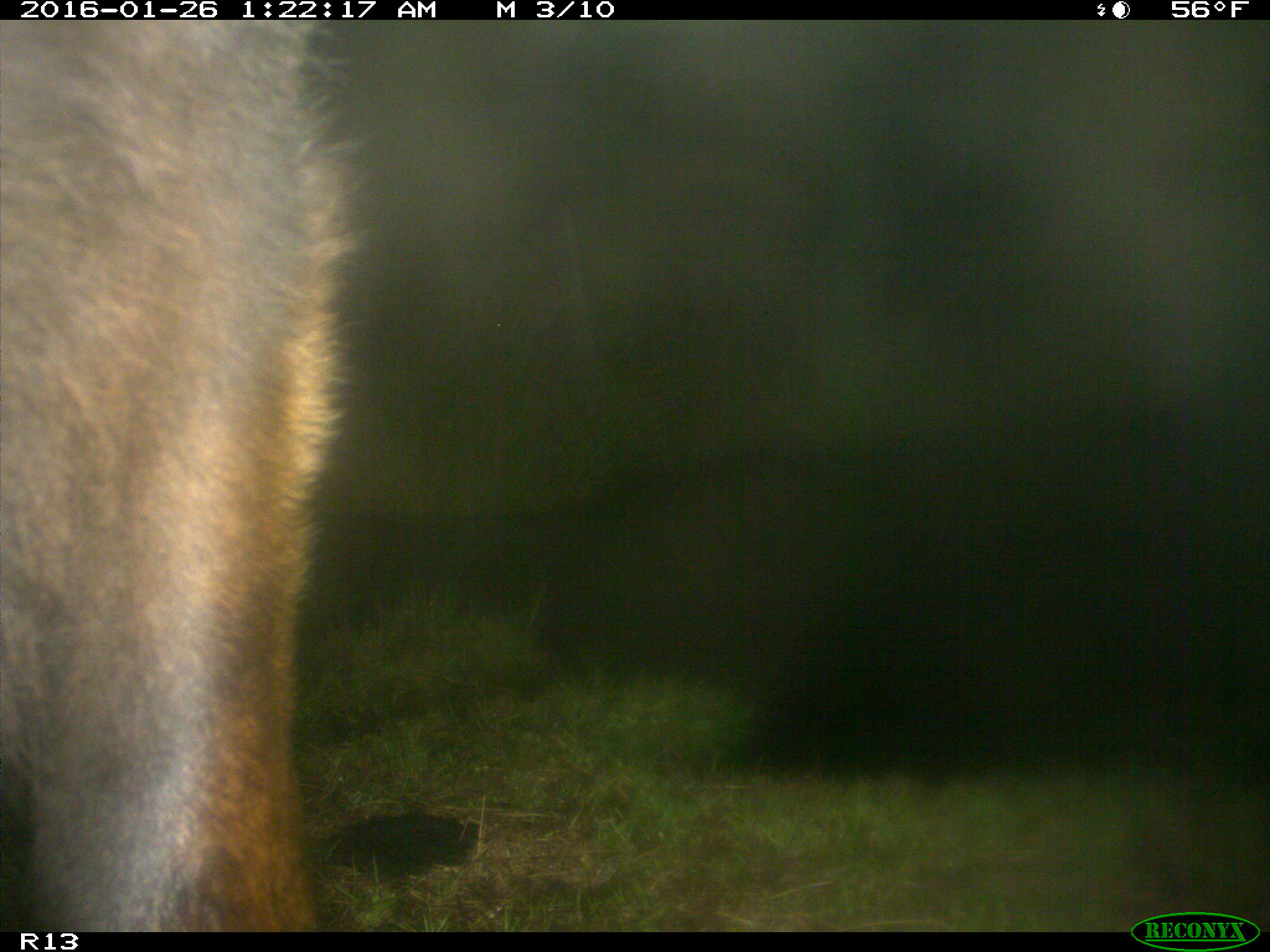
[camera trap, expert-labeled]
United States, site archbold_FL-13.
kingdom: Animalia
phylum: Chordata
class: Mammalia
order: Artiodactyla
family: Bovidae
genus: Bos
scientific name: Bos taurus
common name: domestic cow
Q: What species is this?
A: Bos taurus (domestic cow).